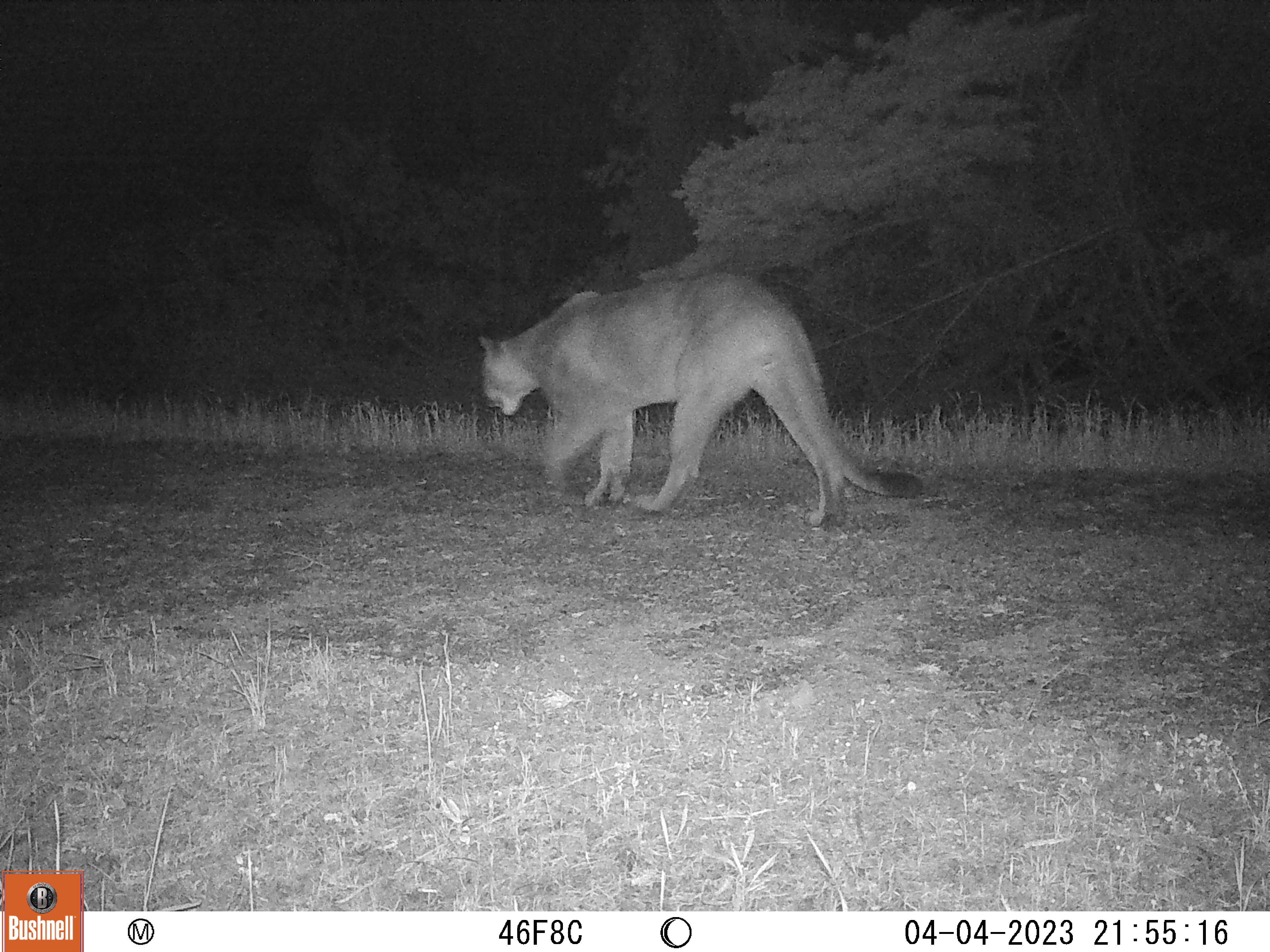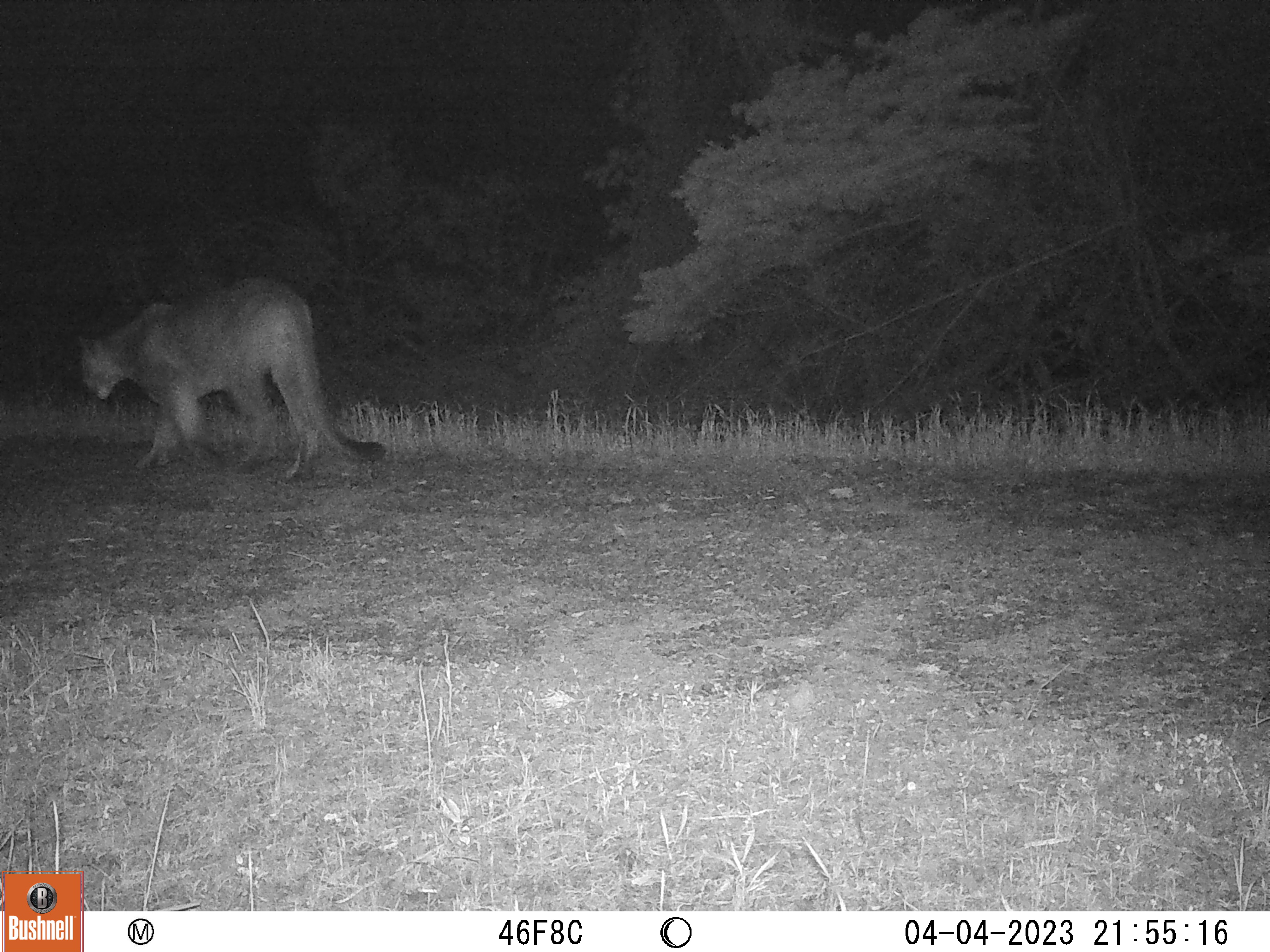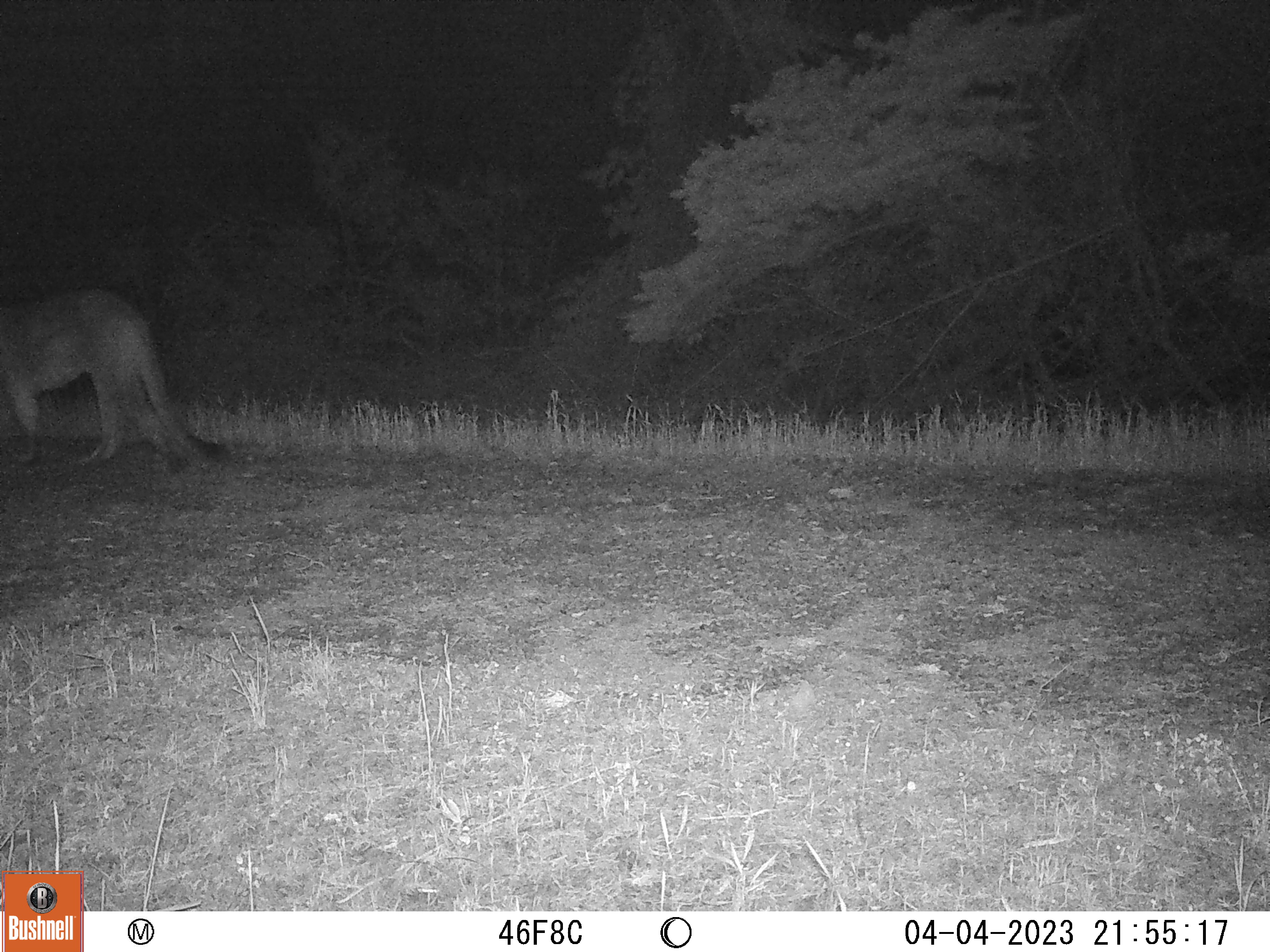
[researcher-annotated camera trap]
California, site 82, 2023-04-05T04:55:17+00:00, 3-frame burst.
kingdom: Animalia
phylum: Chordata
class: Mammalia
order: Carnivora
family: Felidae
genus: Puma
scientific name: Puma concolor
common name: puma